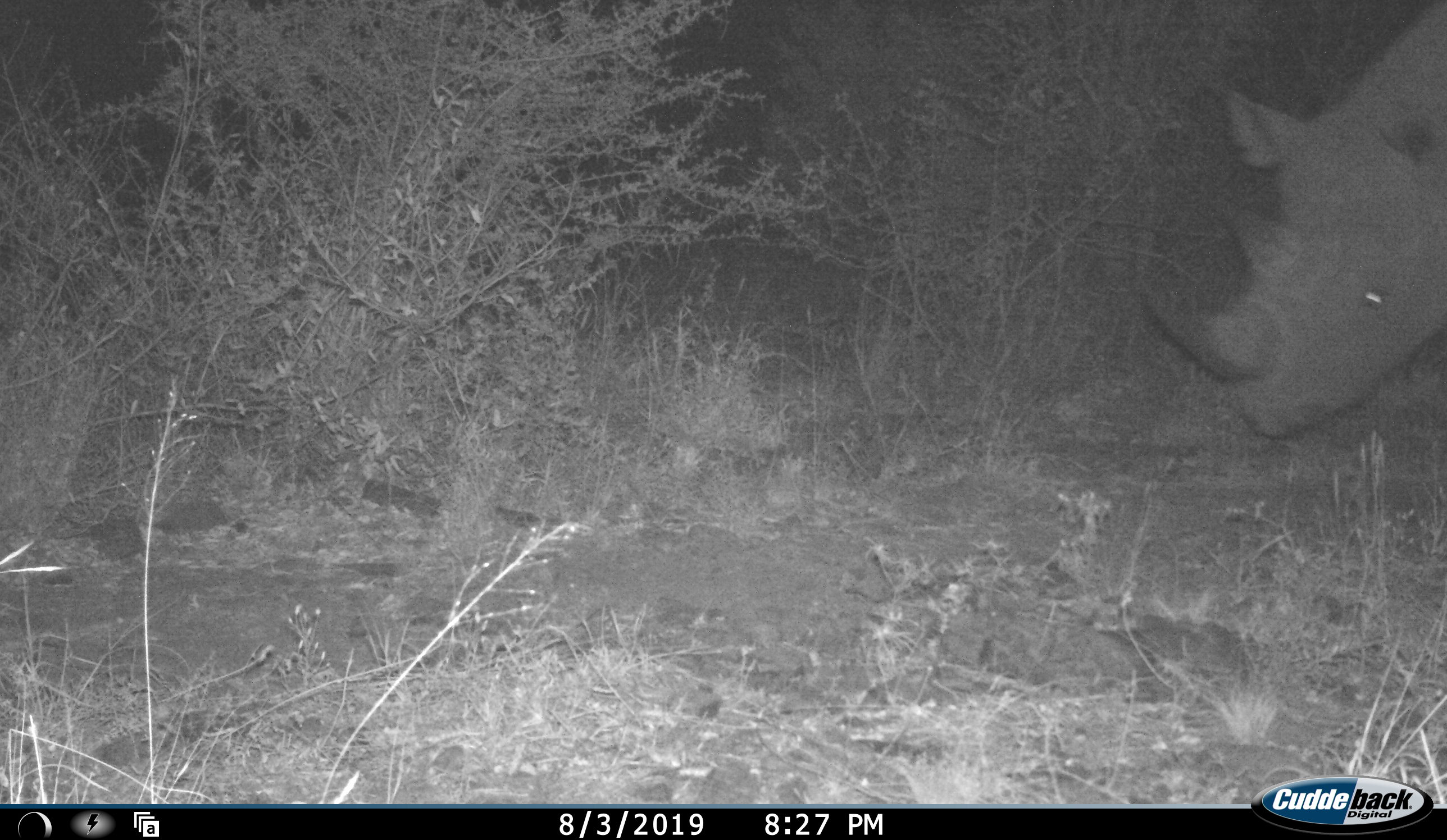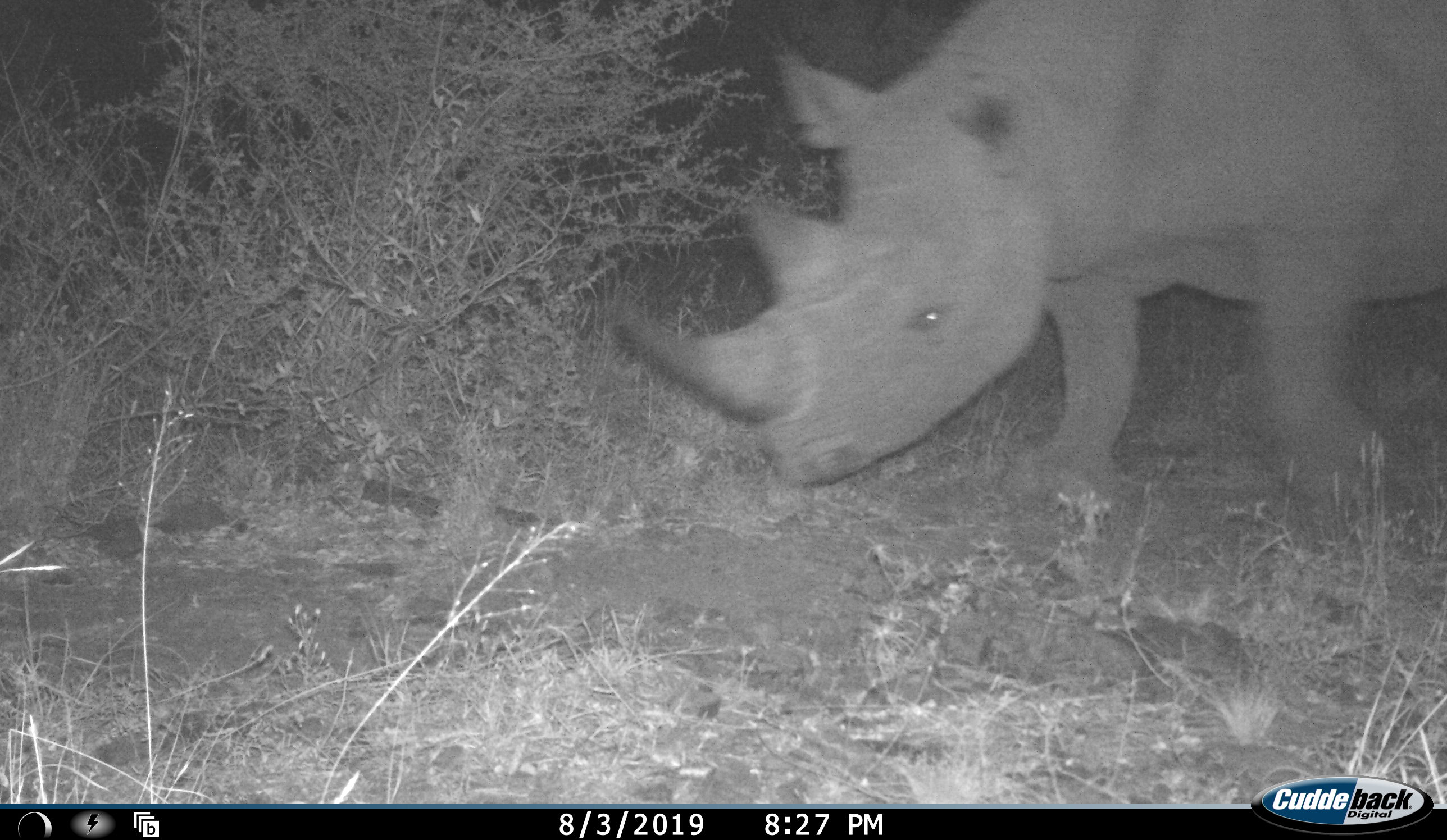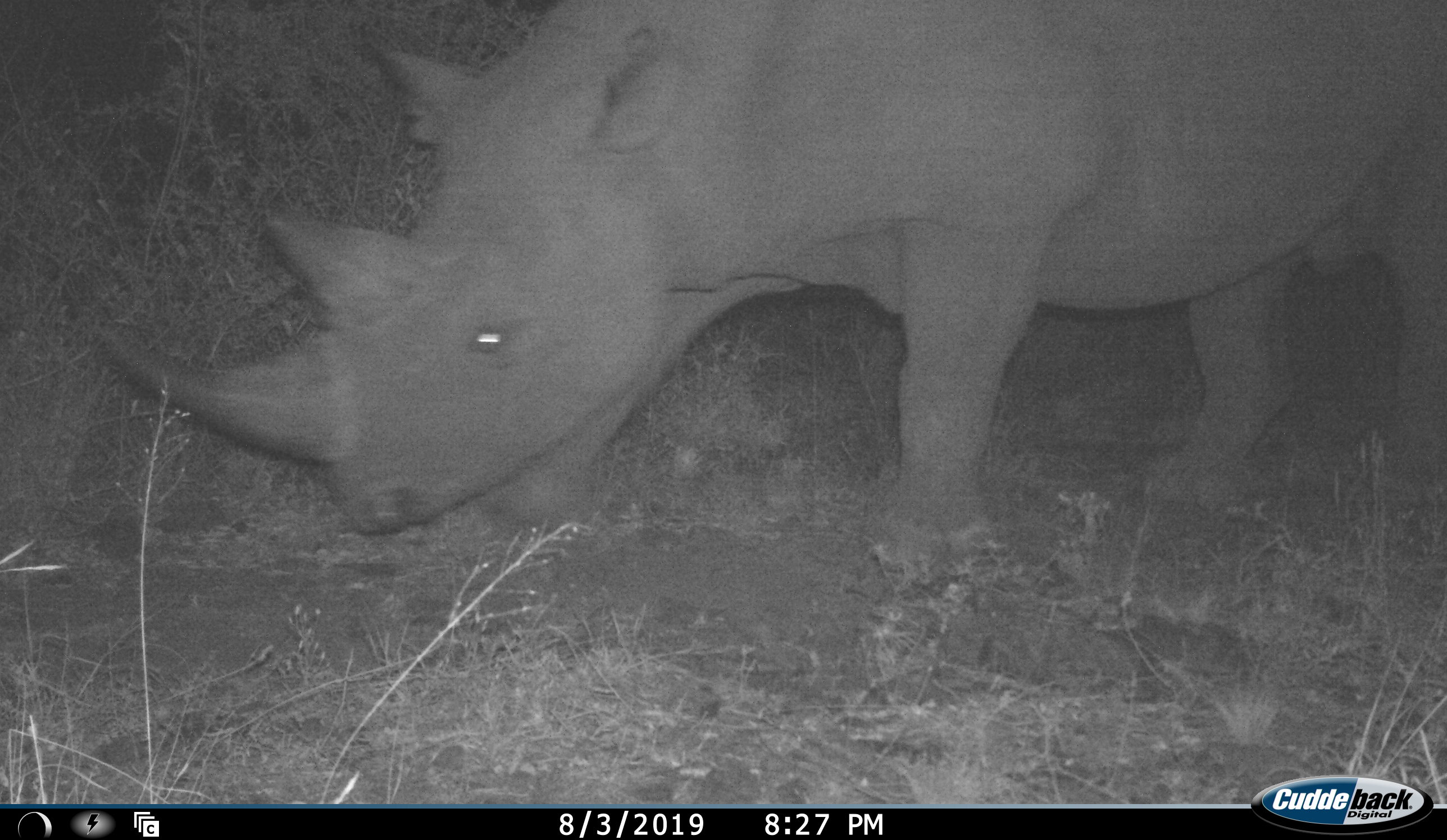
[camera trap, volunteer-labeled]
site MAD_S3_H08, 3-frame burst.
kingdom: Animalia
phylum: Chordata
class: Mammalia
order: Perissodactyla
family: Rhinocerotidae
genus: Diceros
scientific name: Diceros bicornis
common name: black rhinoceros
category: rhinocerosblack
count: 1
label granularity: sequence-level